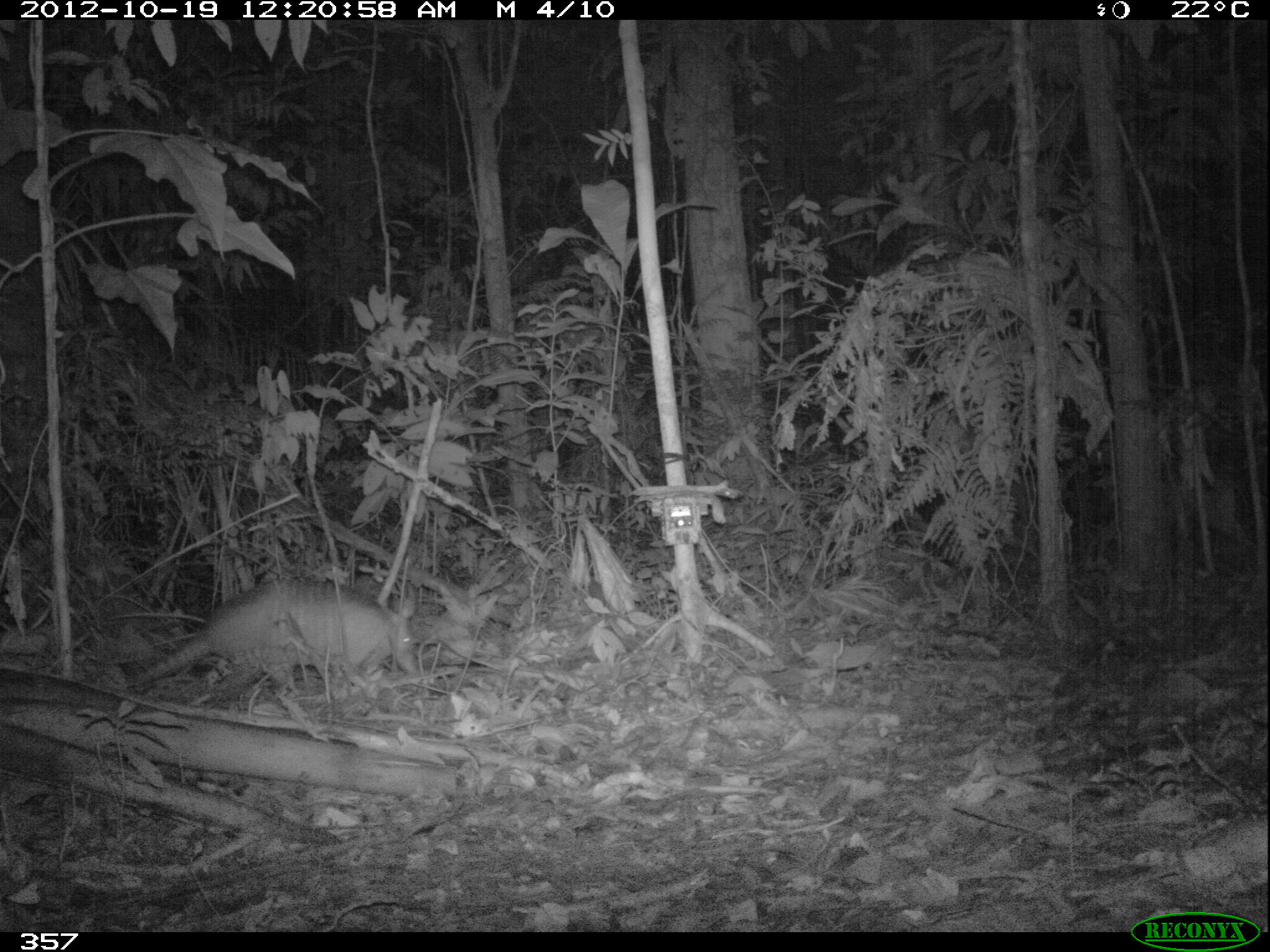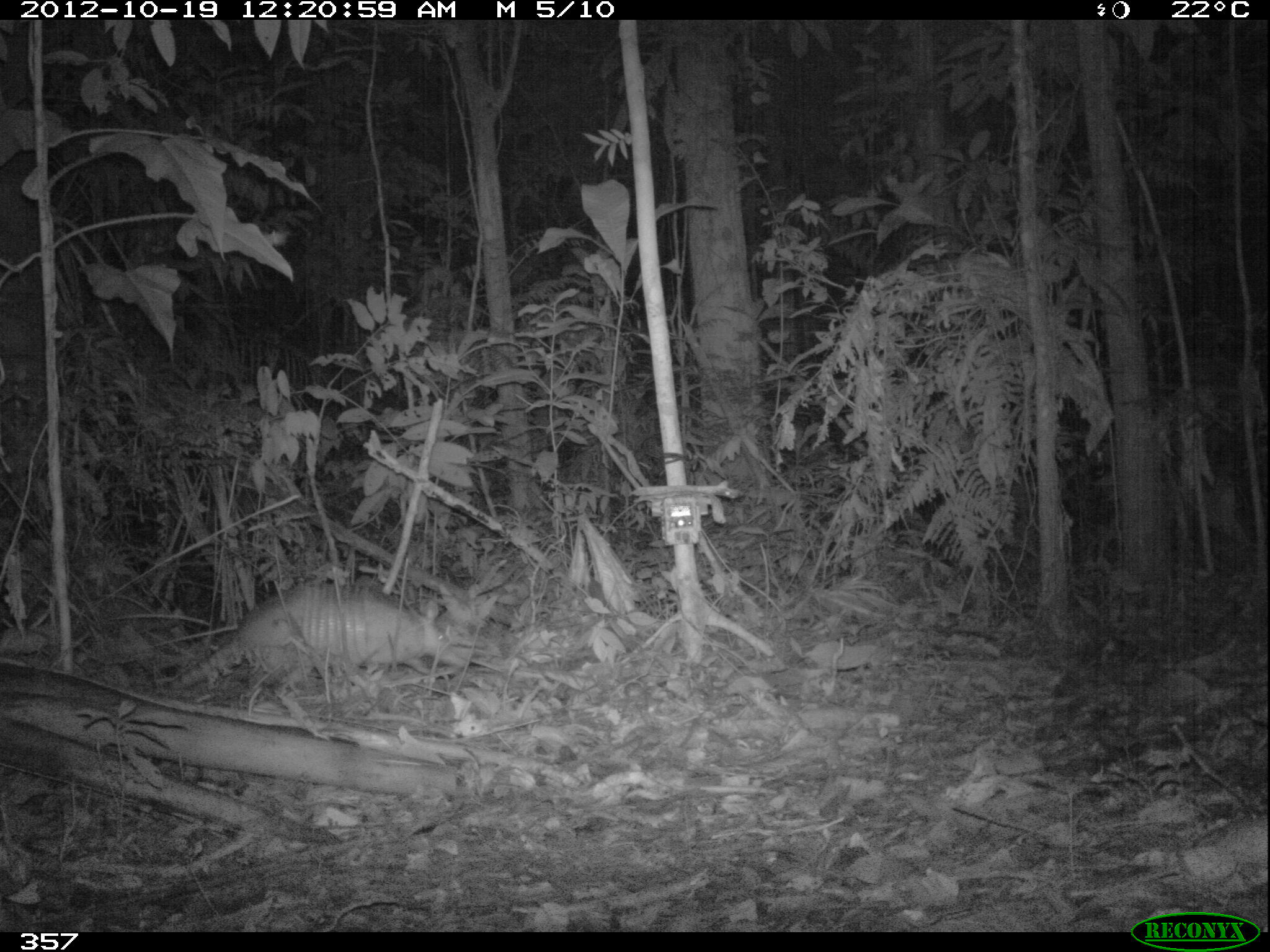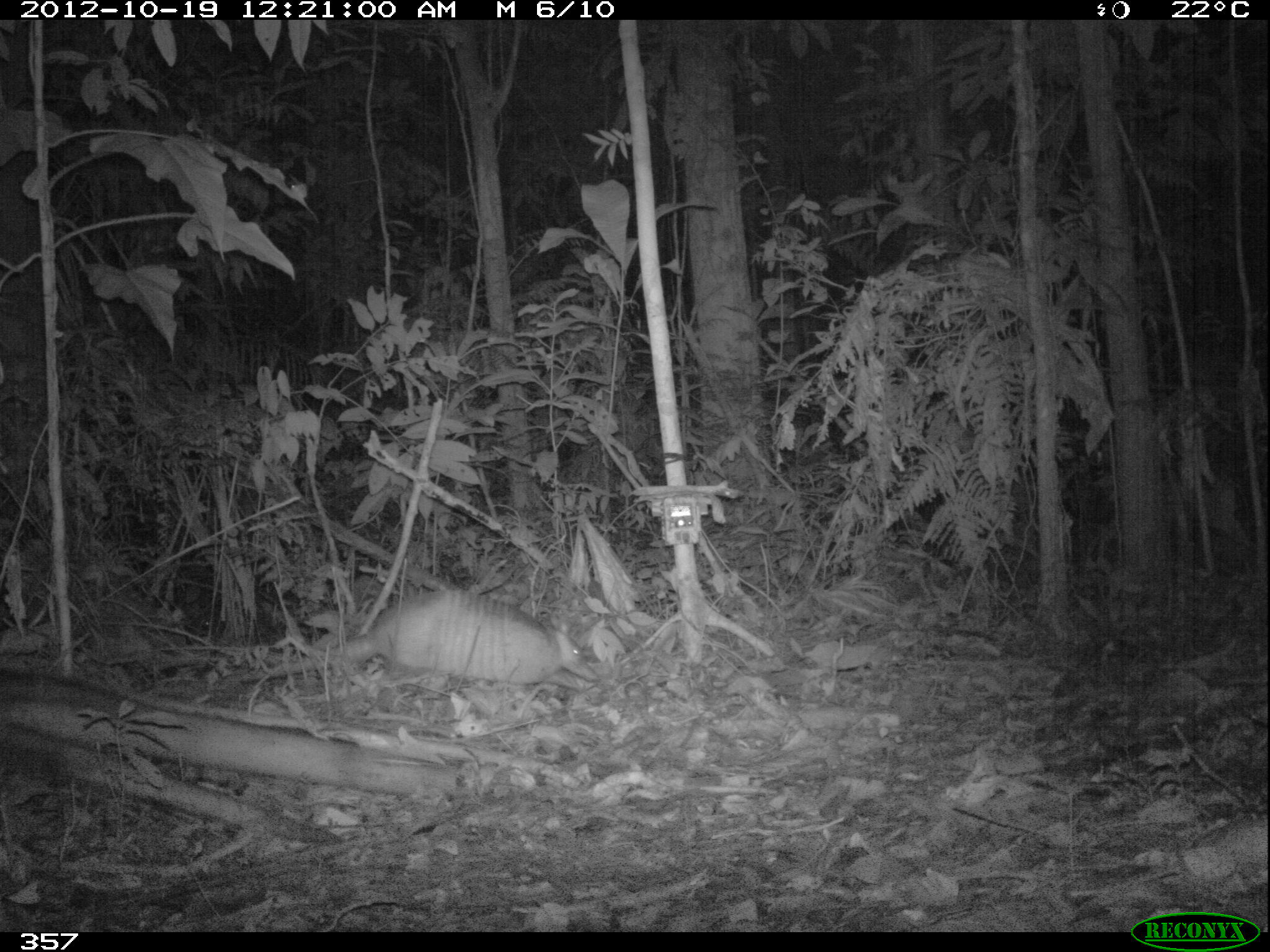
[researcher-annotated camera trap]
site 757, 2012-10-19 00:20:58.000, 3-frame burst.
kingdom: Animalia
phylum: Chordata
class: Mammalia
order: Cingulata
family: Dasypodidae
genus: Dasypus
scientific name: Dasypus novemcinctus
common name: nine-banded armadillo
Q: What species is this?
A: Dasypus novemcinctus (nine-banded armadillo).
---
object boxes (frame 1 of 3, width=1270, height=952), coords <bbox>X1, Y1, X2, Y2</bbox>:
dasypus novemcinctus: <bbox>141, 575, 421, 686</bbox>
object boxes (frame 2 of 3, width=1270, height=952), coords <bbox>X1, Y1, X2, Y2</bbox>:
dasypus novemcinctus: <bbox>168, 582, 466, 689</bbox>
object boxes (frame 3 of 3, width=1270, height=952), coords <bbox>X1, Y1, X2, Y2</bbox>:
dasypus novemcinctus: <bbox>220, 589, 599, 698</bbox>